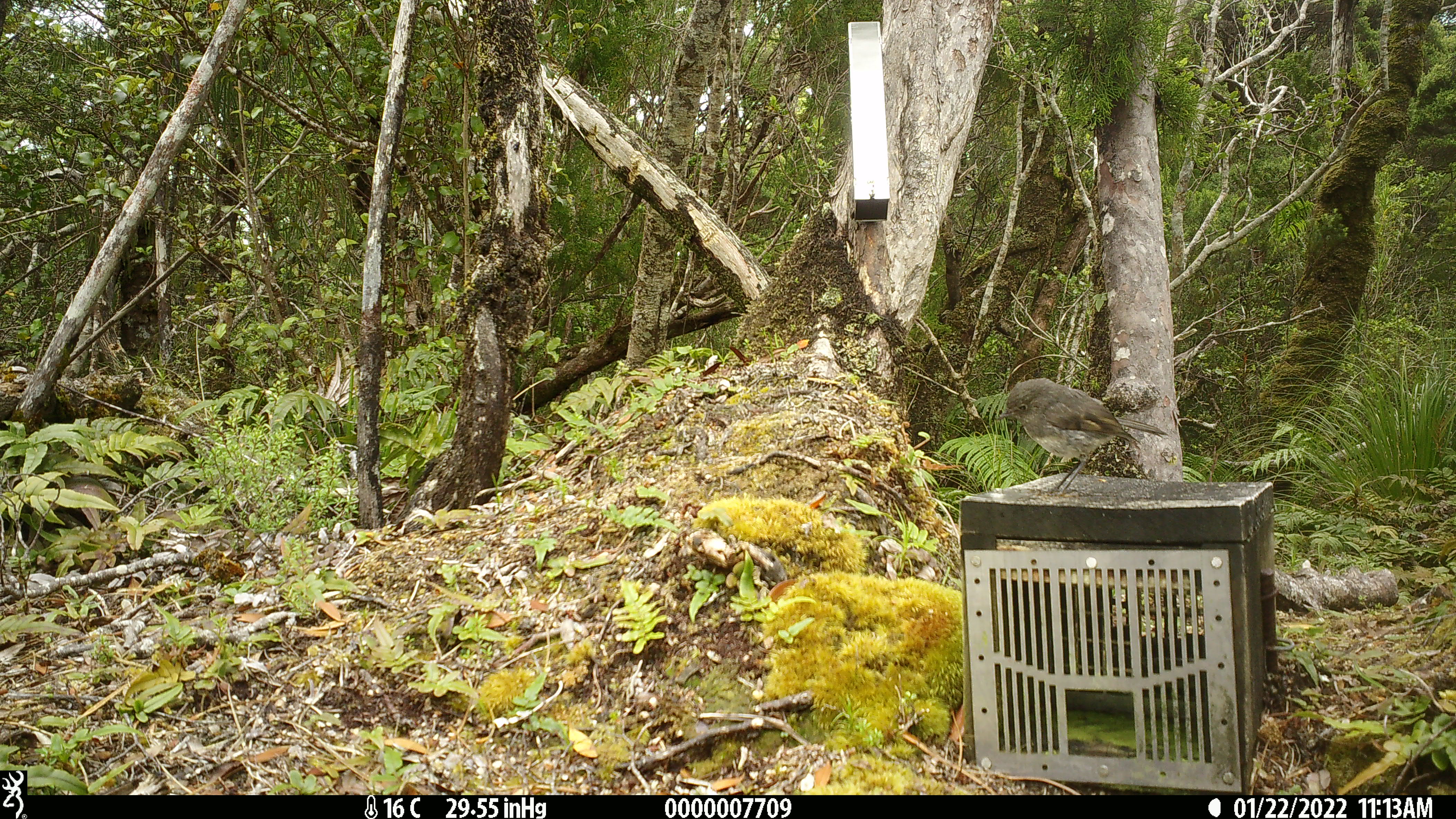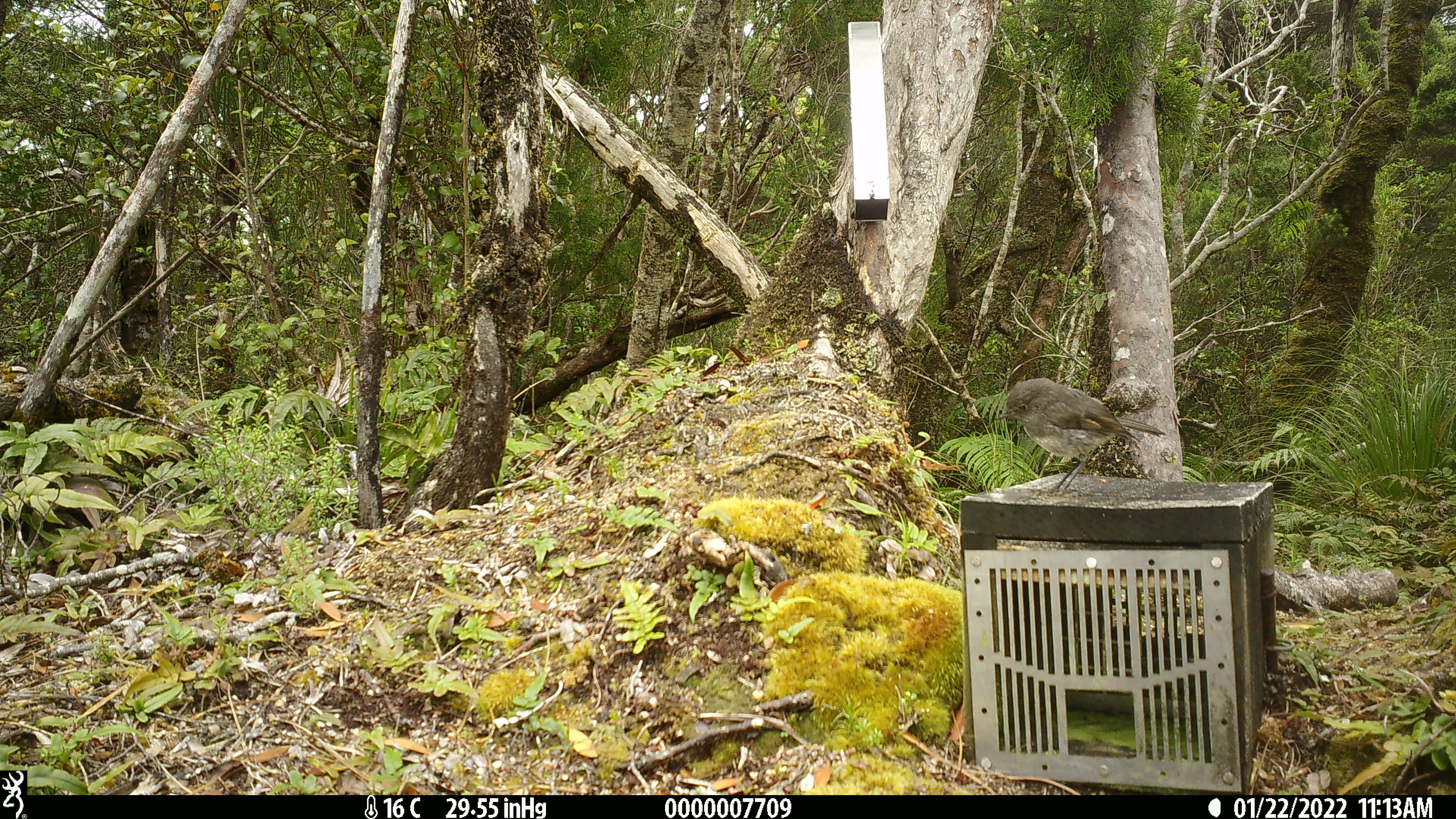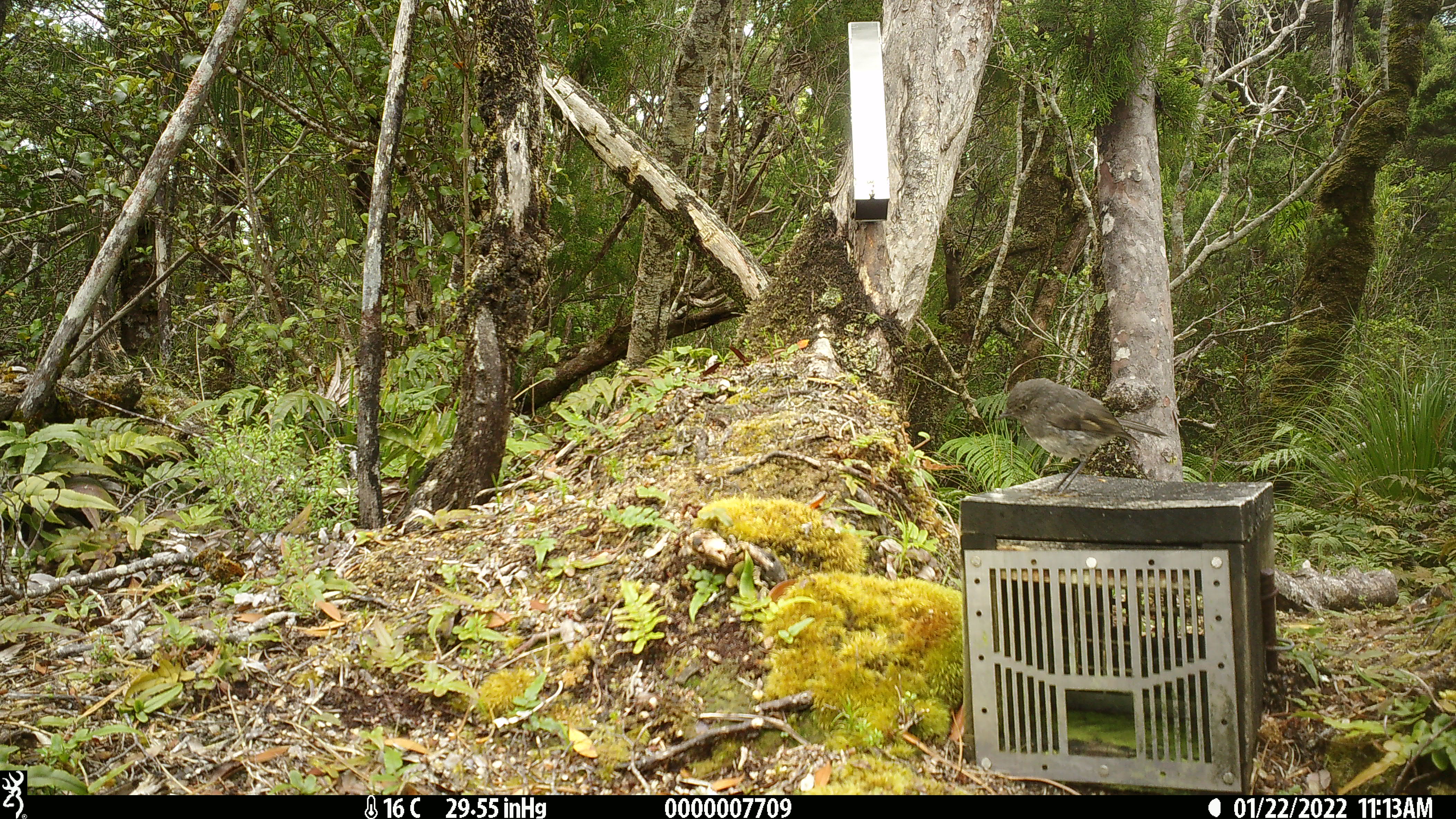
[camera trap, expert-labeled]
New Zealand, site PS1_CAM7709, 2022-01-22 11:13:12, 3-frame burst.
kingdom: Animalia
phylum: Chordata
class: Aves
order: Passeriformes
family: Petroicidae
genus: Petroica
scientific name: Petroica australis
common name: new zealand robin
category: robin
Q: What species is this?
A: Robin (new zealand robin) (Petroica australis).